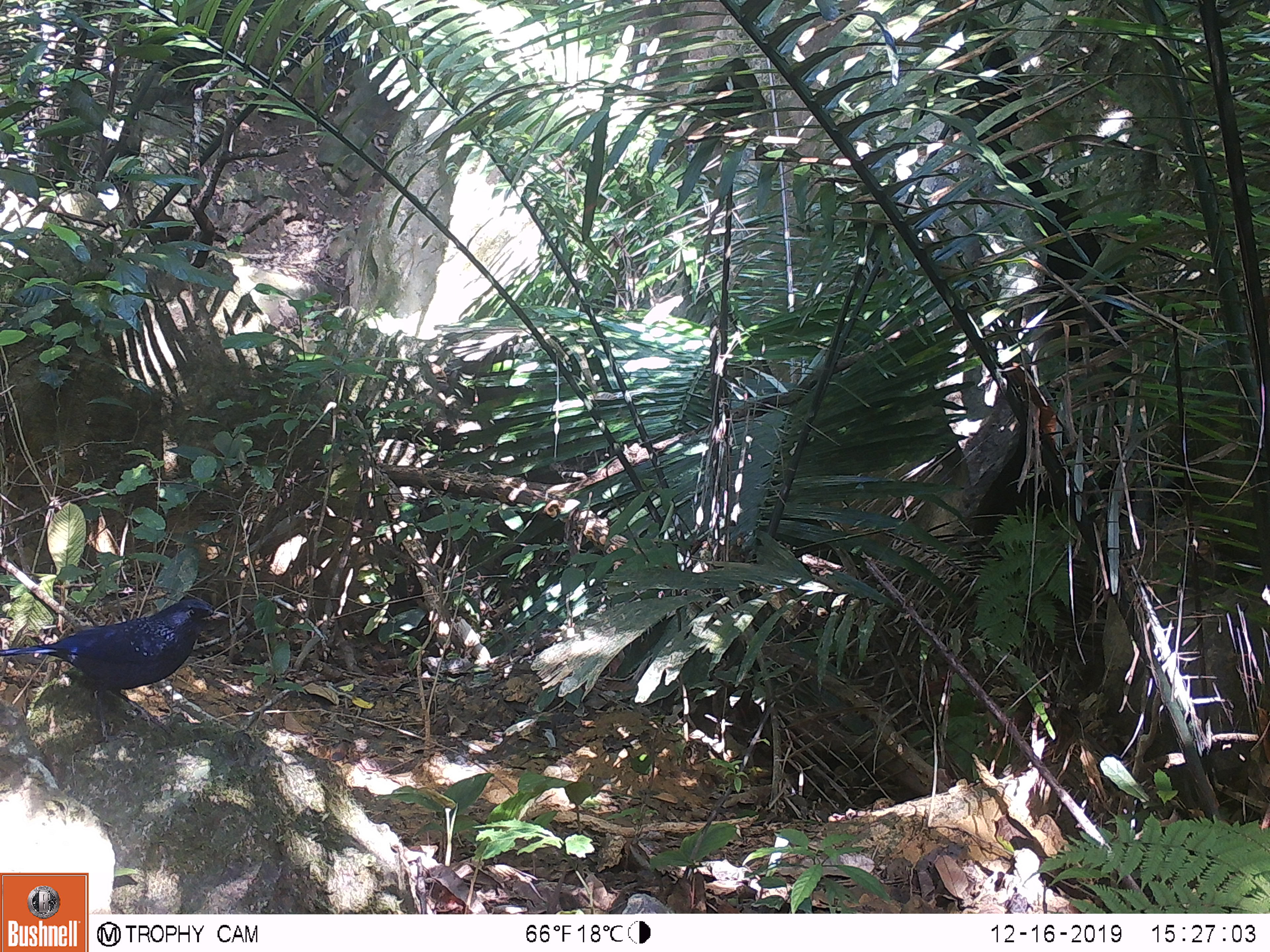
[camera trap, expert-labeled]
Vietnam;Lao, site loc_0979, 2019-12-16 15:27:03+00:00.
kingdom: Animalia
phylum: Chordata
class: Aves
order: Passeriformes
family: Muscicapidae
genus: Myophonus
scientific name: Myophonus caeruleus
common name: blue whistling thrush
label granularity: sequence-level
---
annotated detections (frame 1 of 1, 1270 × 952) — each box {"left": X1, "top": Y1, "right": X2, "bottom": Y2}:
blue whistling thrush: {"left": 0, "top": 597, "right": 229, "bottom": 701}